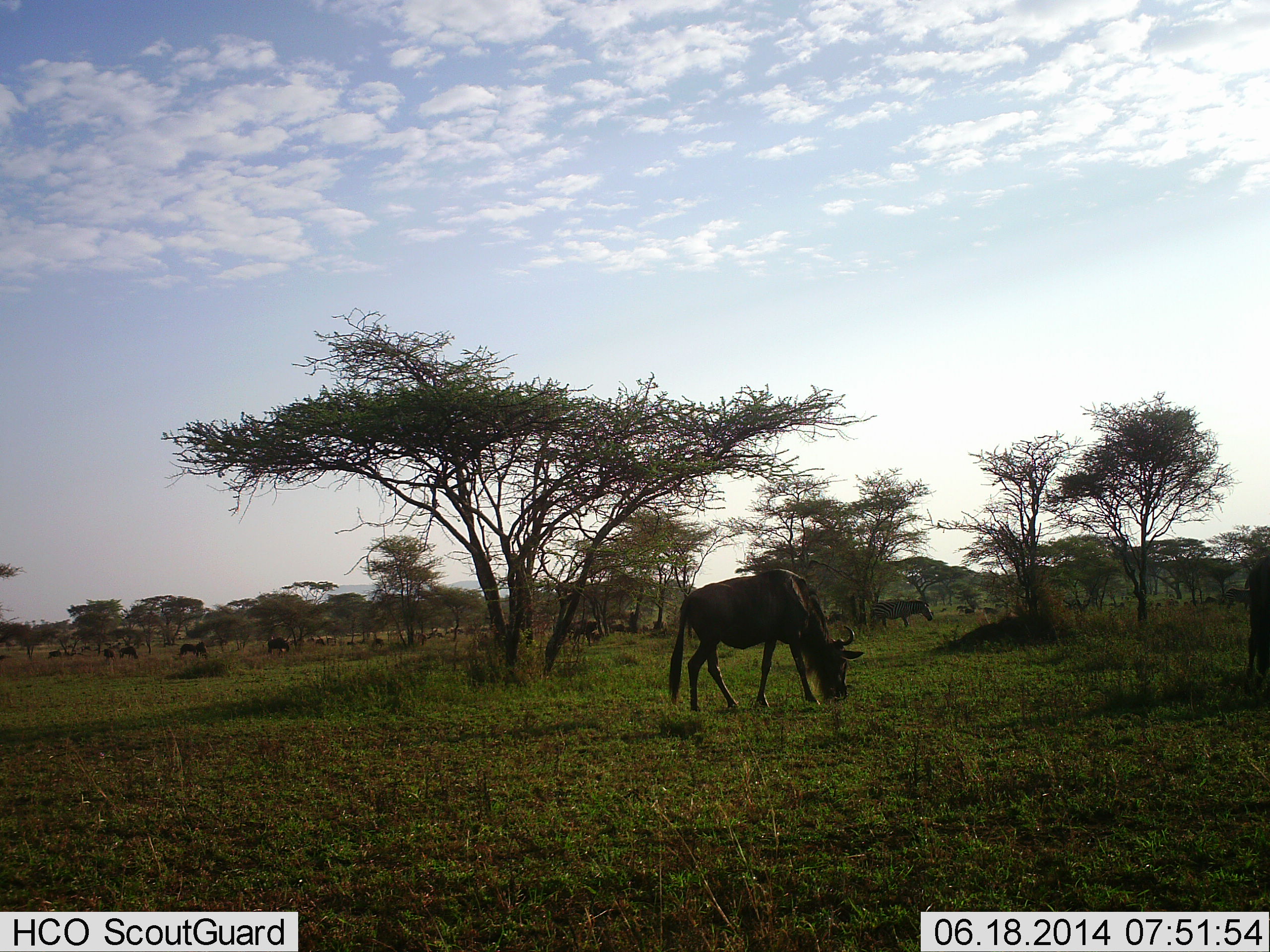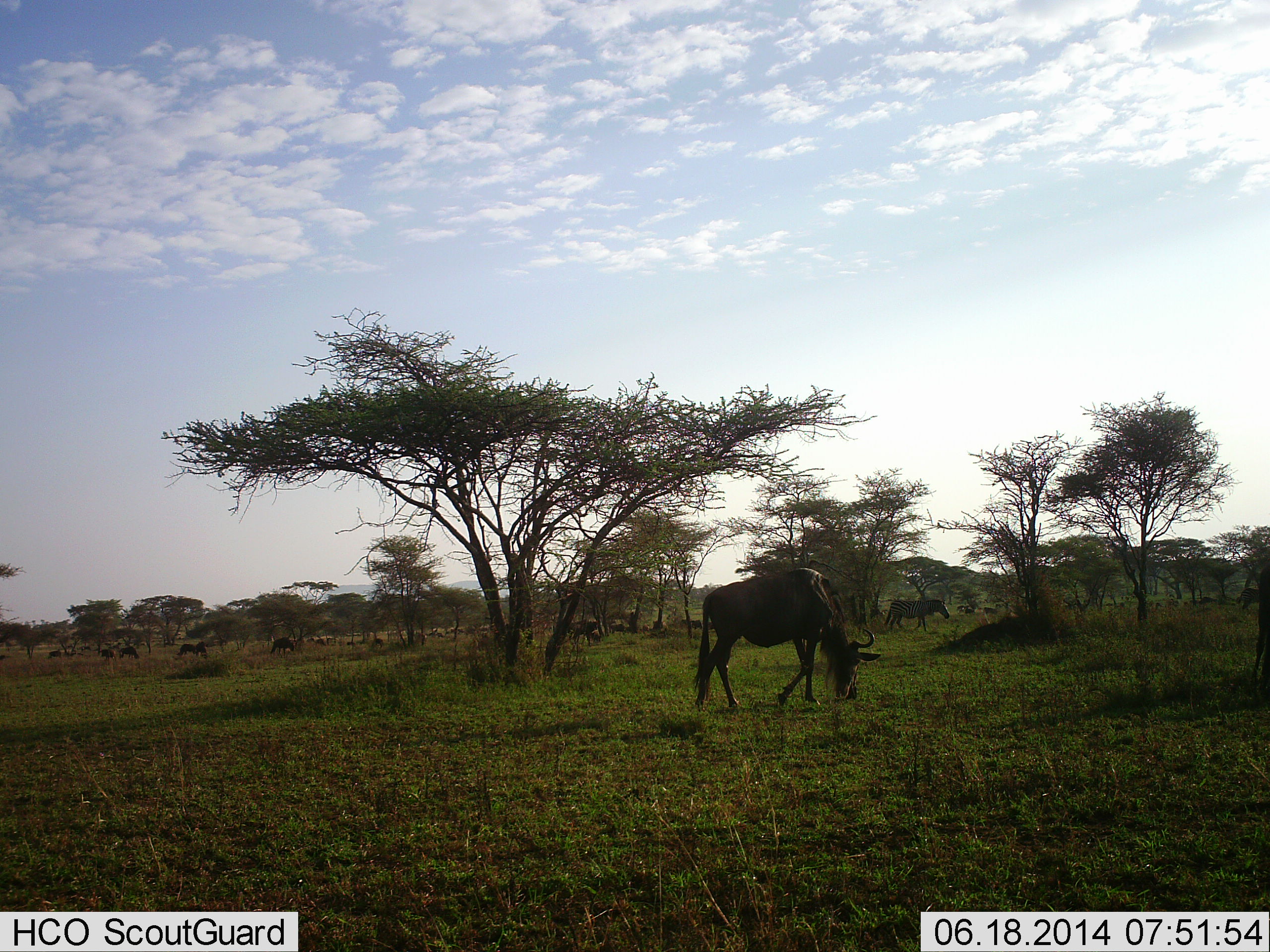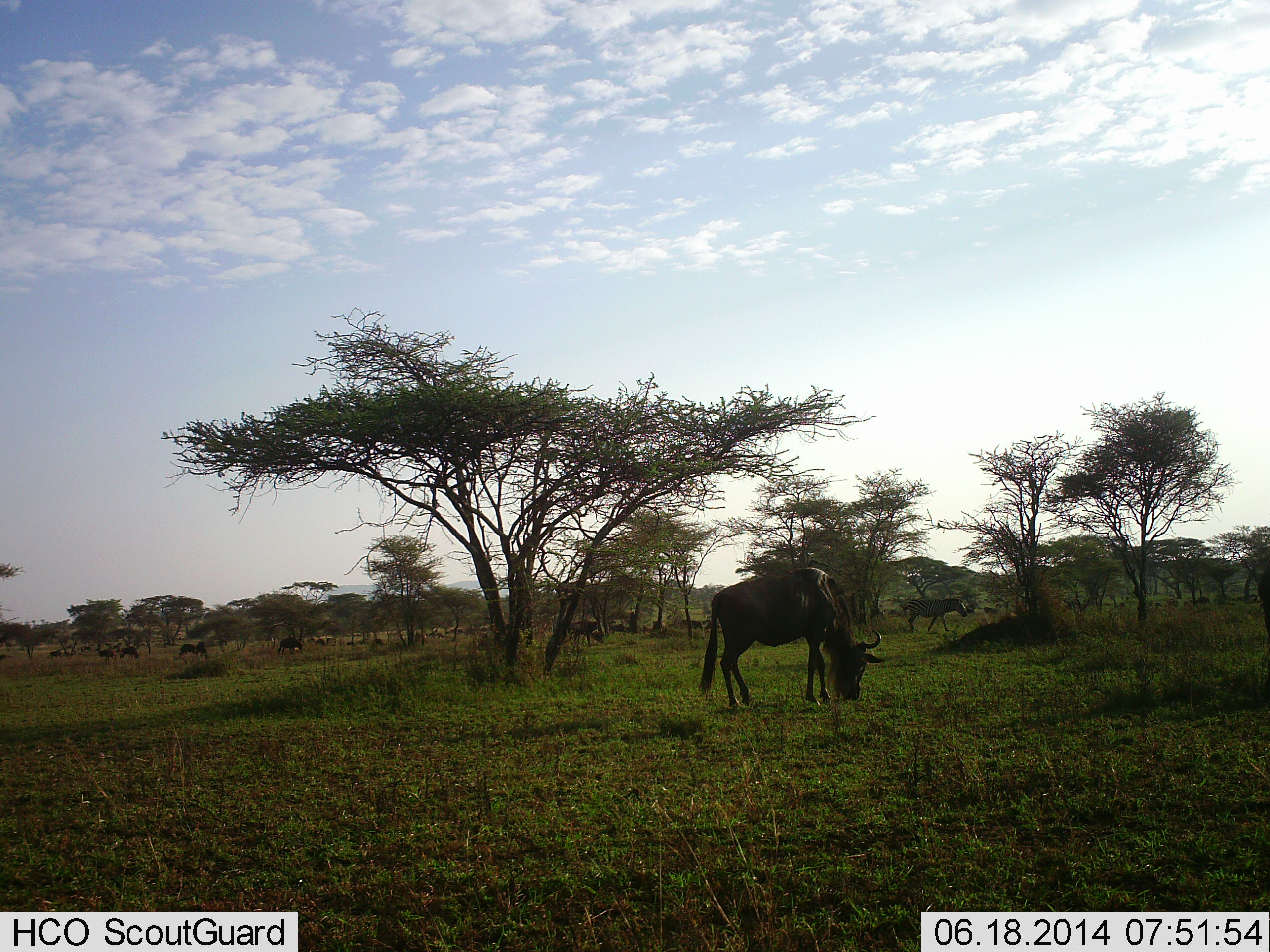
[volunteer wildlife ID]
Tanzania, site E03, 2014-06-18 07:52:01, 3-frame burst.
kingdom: Animalia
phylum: Chordata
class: Mammalia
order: Artiodactyla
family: Bovidae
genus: Connochaetes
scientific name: Connochaetes taurinus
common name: blue wildebeest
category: wildebeest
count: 11-50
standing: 44%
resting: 6%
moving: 81%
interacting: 0%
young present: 0%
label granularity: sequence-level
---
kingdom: Animalia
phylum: Chordata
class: Mammalia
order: Perissodactyla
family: Equidae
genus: Equus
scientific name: Equus quagga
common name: plains zebra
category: zebra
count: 1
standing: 10%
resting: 0%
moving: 100%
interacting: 0%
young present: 0%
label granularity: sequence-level